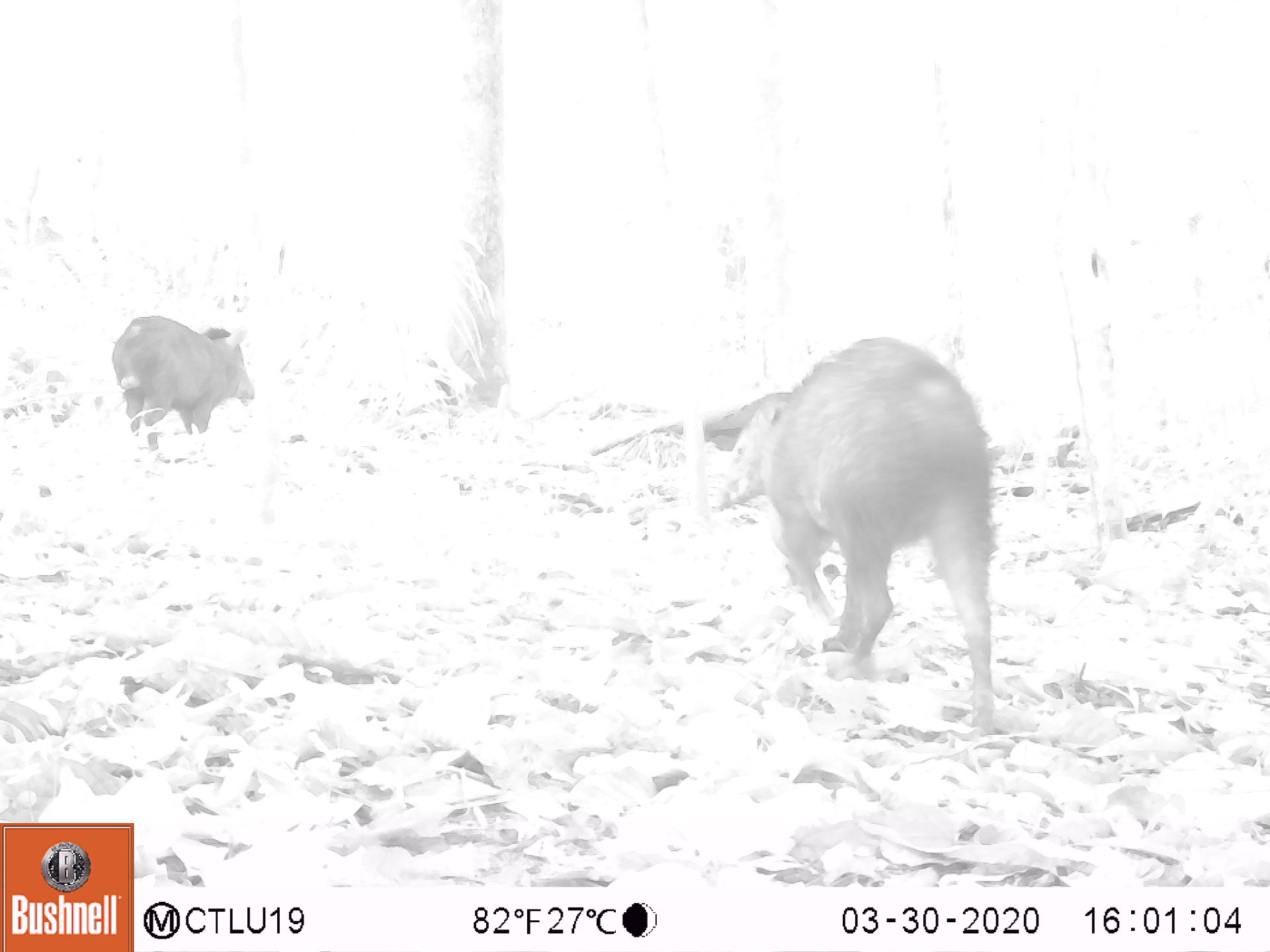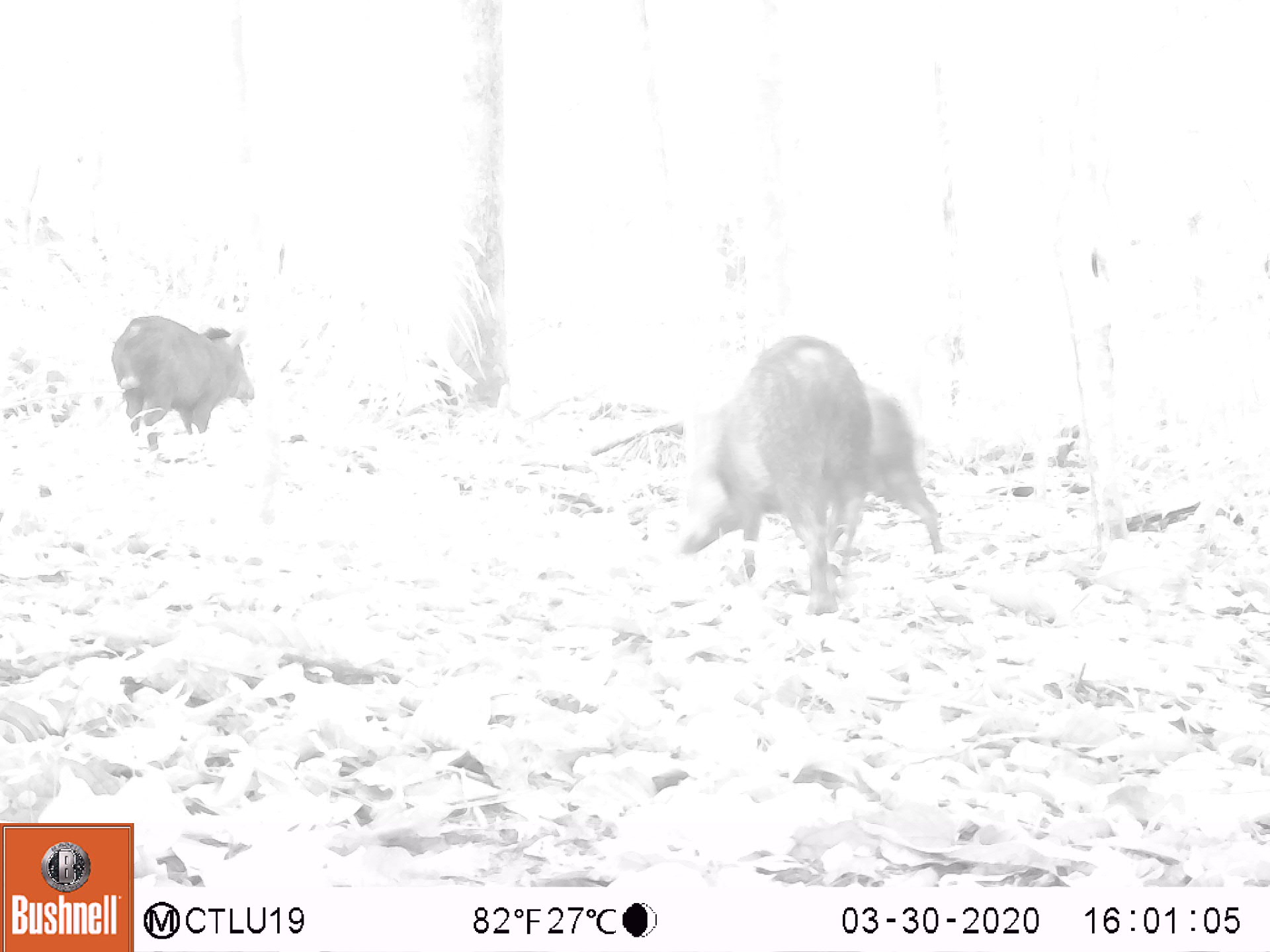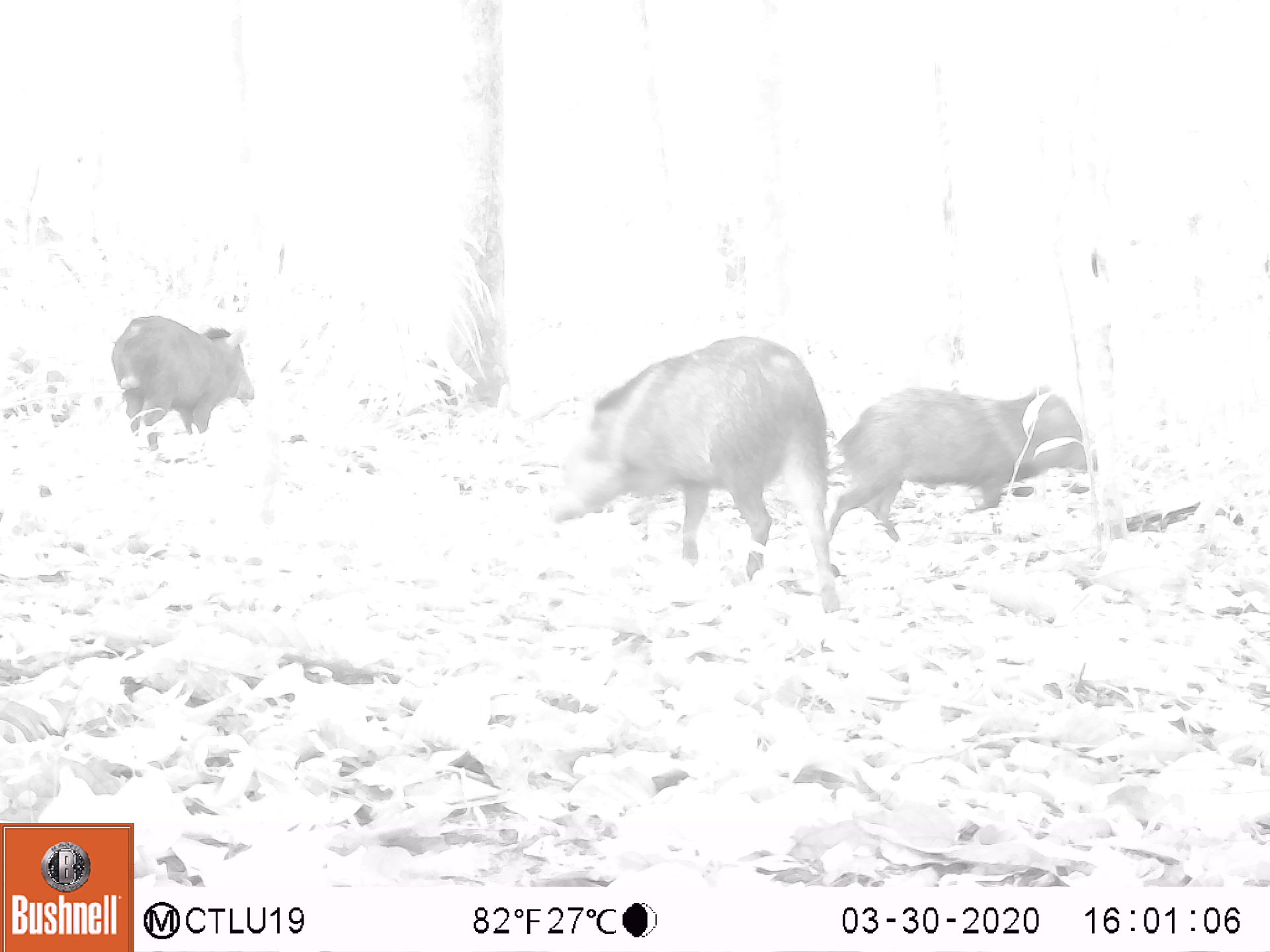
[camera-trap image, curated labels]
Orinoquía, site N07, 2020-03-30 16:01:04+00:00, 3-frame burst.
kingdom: Animalia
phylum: Chordata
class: Mammalia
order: Artiodactyla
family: Tayassuidae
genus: Pecari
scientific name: Pecari tajacu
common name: collared peccary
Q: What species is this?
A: Collared peccary (Pecari tajacu).